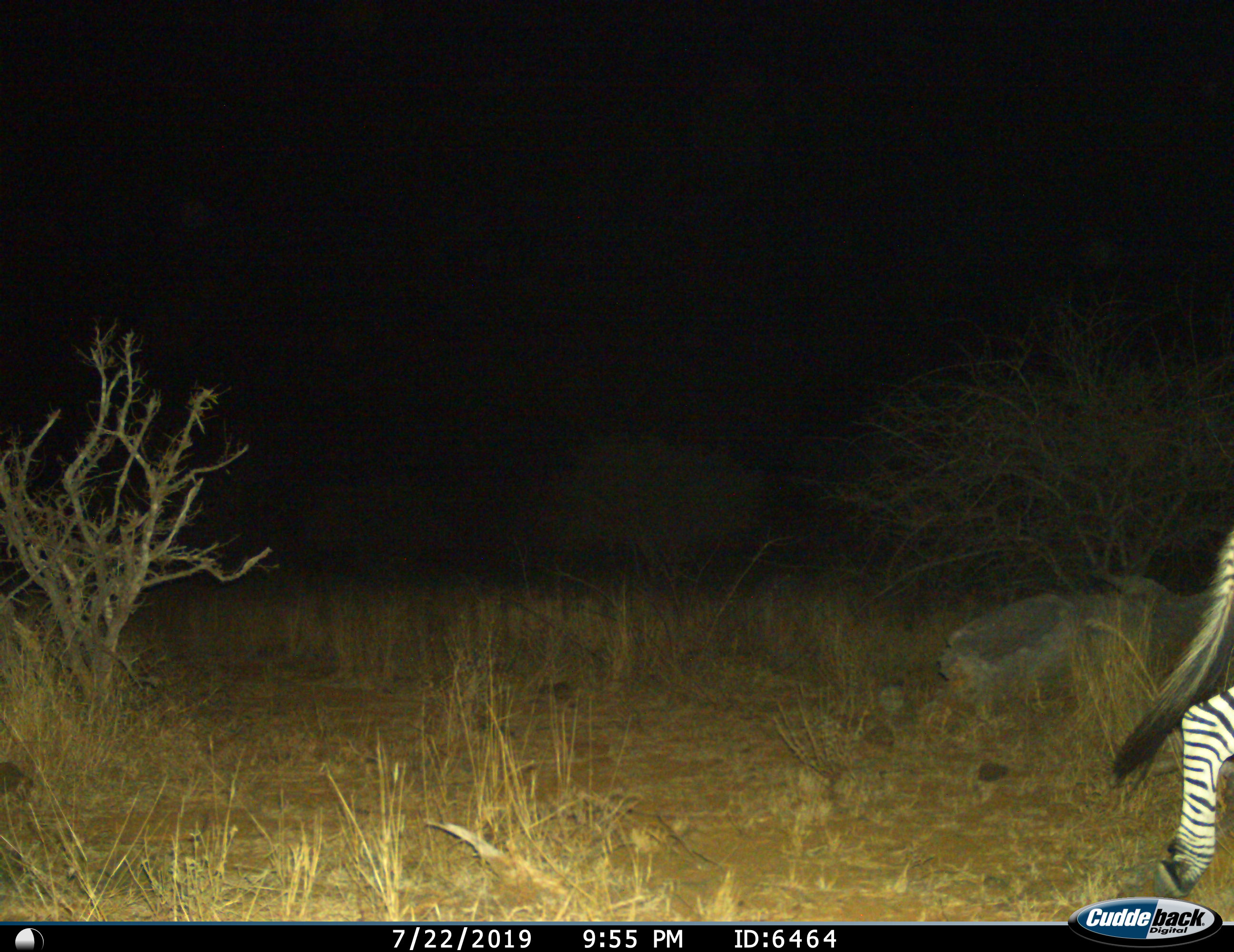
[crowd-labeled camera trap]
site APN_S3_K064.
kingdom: Animalia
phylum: Chordata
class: Mammalia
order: Perissodactyla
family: Equidae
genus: Equus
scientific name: Equus quagga burchellii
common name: burchell's zebra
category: zebraburchells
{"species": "zebraburchells (burchell's zebra) (Equus quagga burchellii)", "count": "1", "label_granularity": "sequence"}